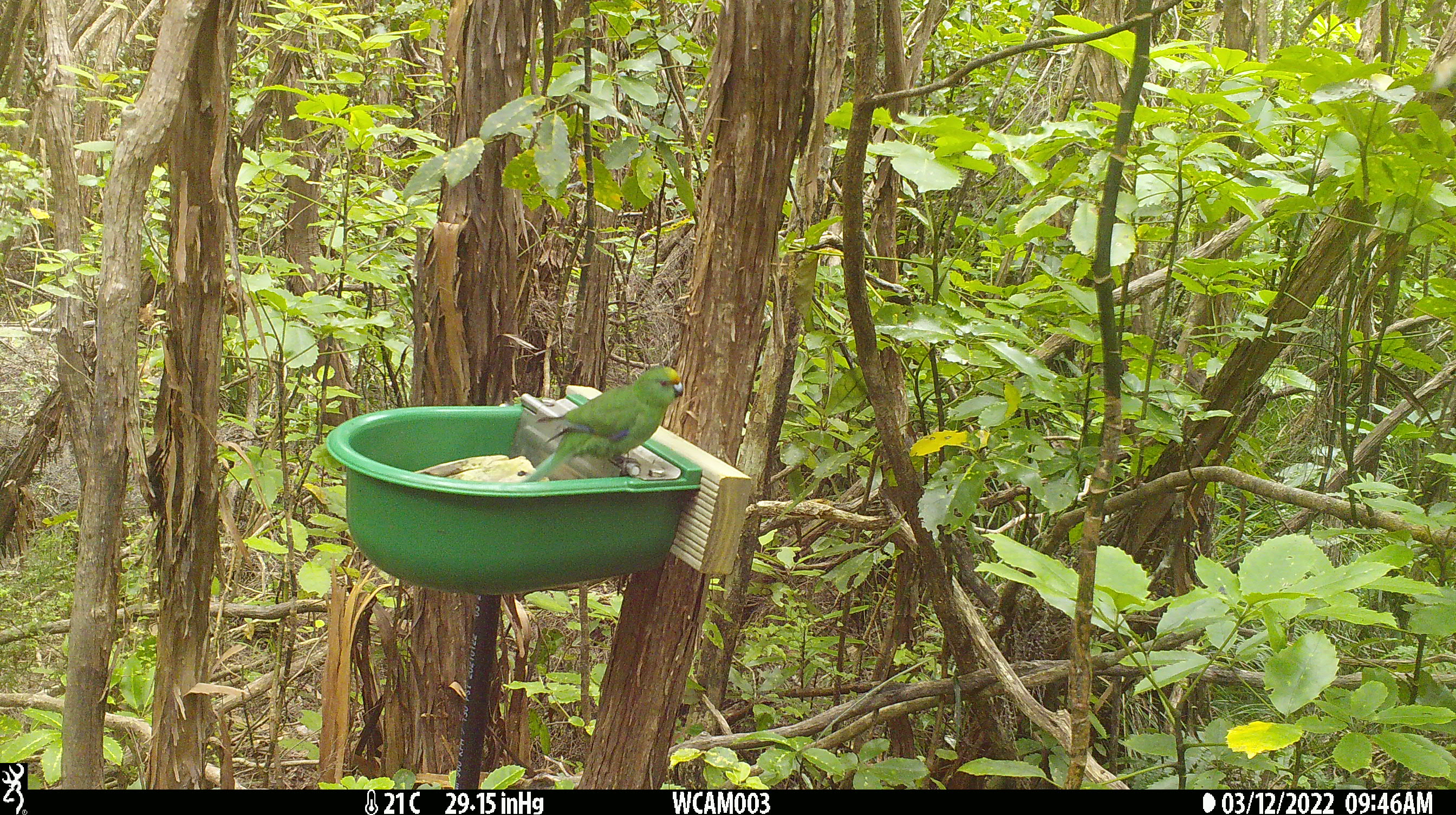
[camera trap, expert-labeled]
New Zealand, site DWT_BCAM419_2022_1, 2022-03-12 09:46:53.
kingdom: Animalia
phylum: Chordata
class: Aves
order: Psittaciformes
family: Psittaculidae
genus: Cyanoramphus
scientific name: Cyanoramphus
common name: parakeet